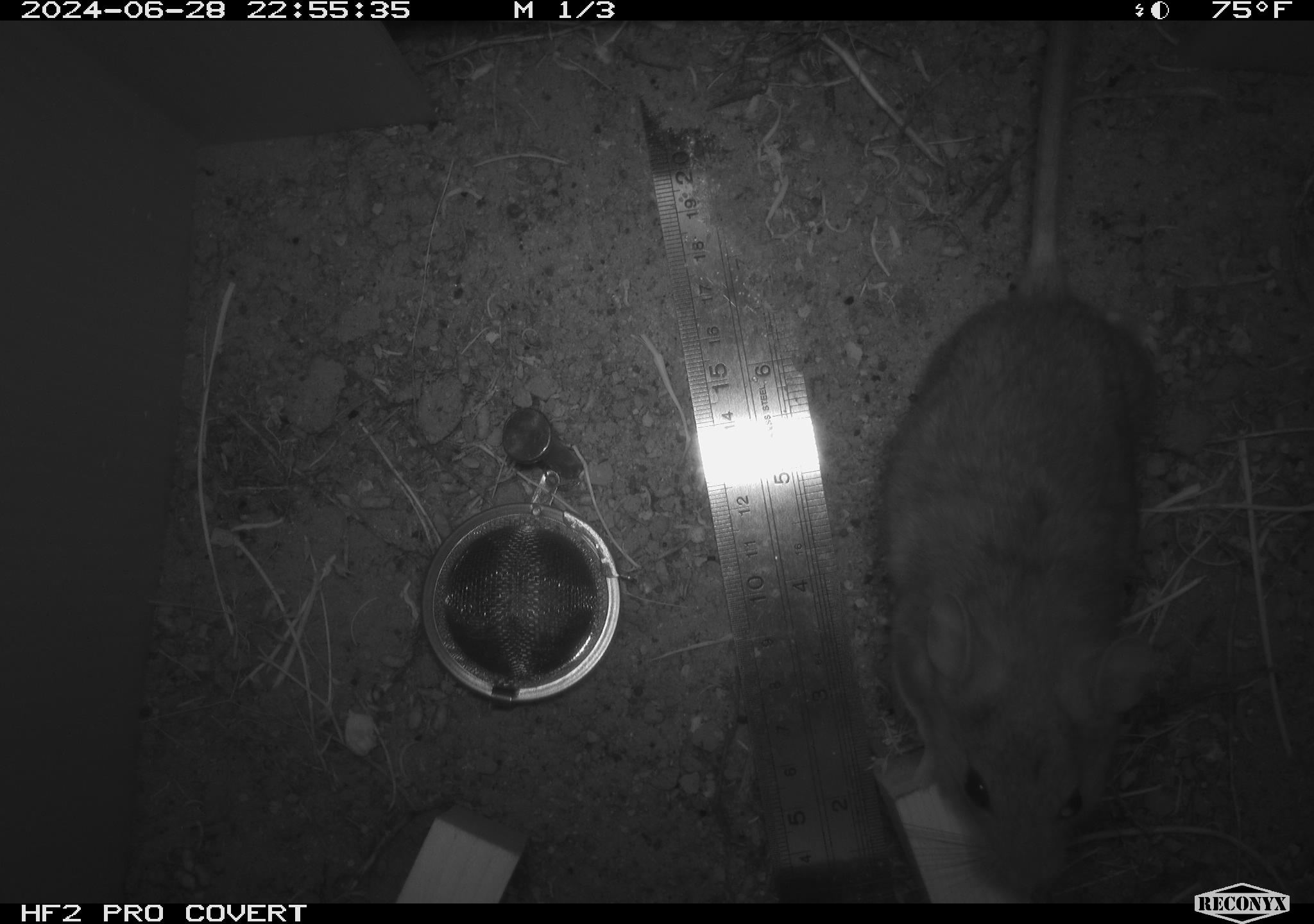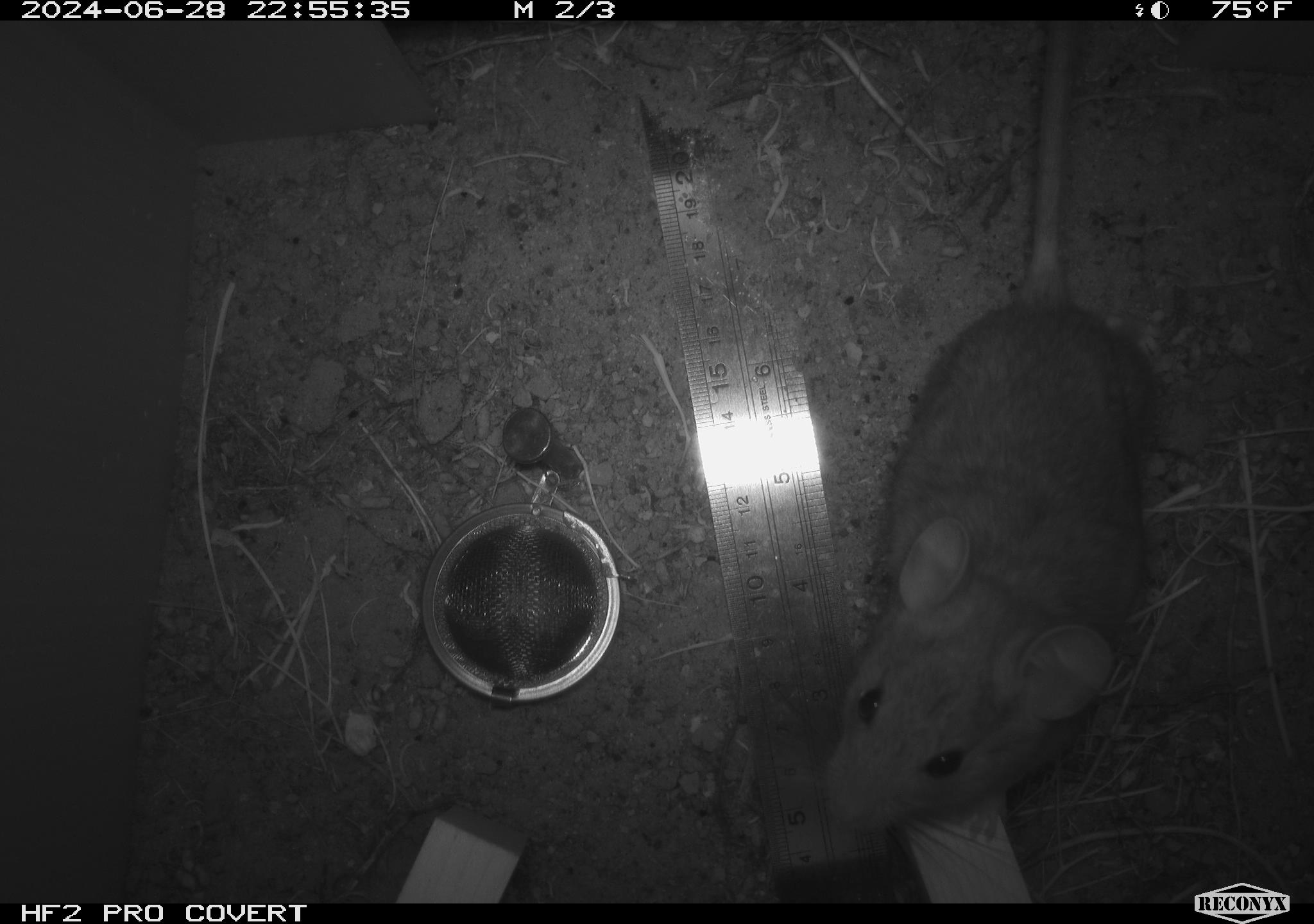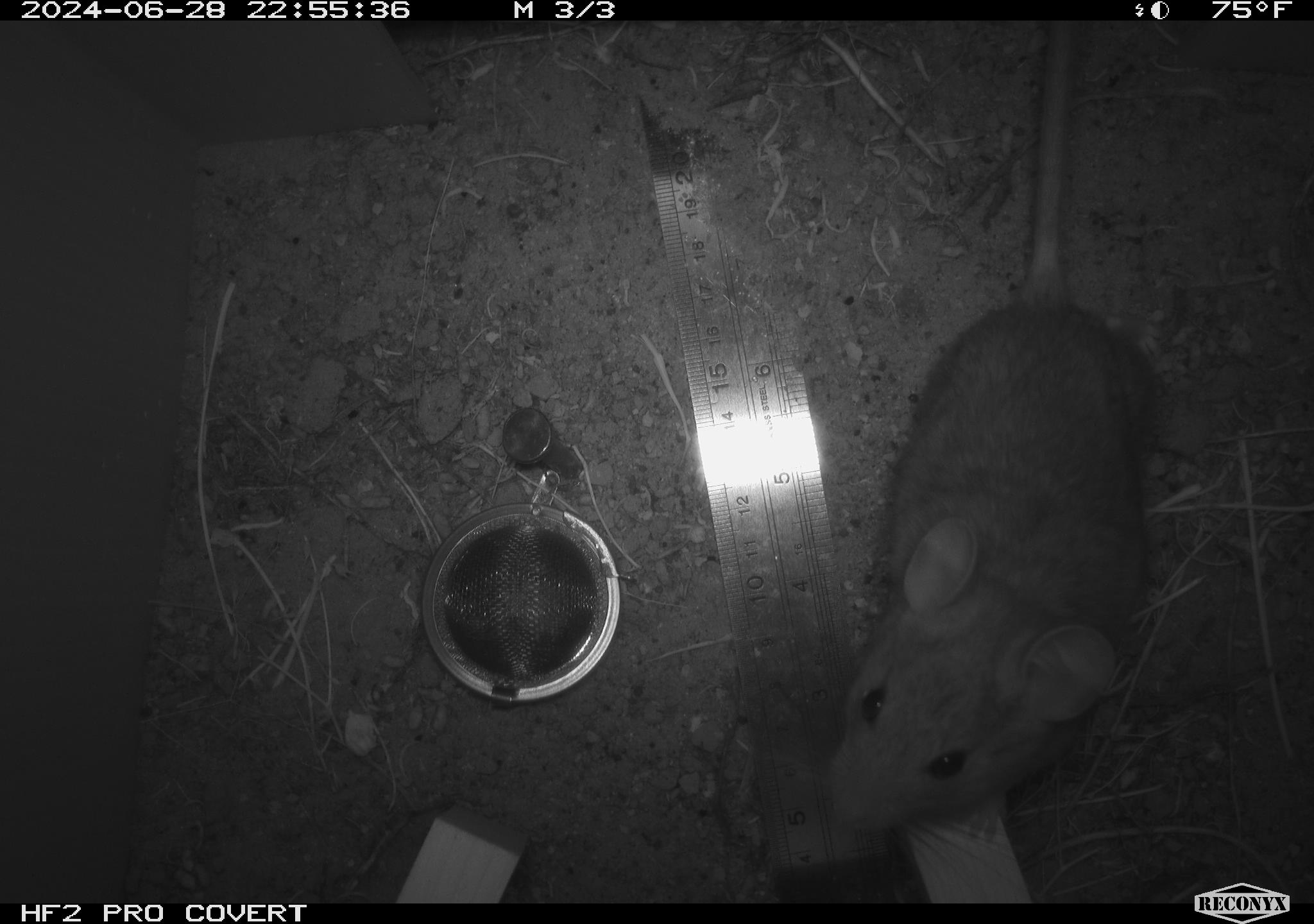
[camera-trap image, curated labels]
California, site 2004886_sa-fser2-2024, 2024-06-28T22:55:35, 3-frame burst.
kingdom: Animalia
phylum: Chordata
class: Mammalia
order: Rodentia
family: Cricetidae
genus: Neotoma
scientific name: Neotoma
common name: pack rat or woodrat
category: neotoma species